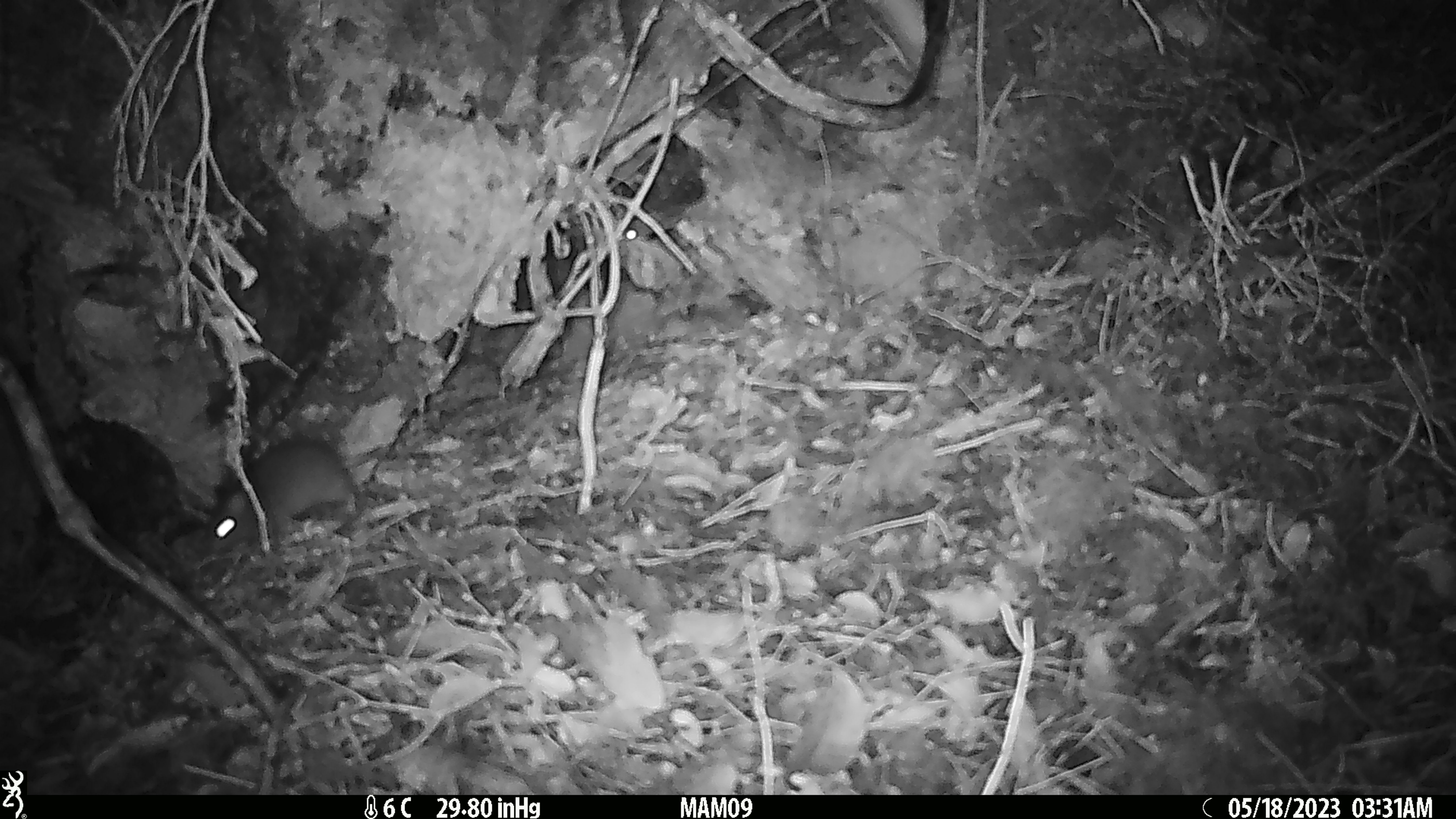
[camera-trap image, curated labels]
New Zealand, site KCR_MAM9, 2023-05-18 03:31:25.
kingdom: Animalia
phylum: Chordata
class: Mammalia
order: Rodentia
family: Muridae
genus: Rattus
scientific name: Rattus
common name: rat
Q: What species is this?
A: Rat (Rattus).